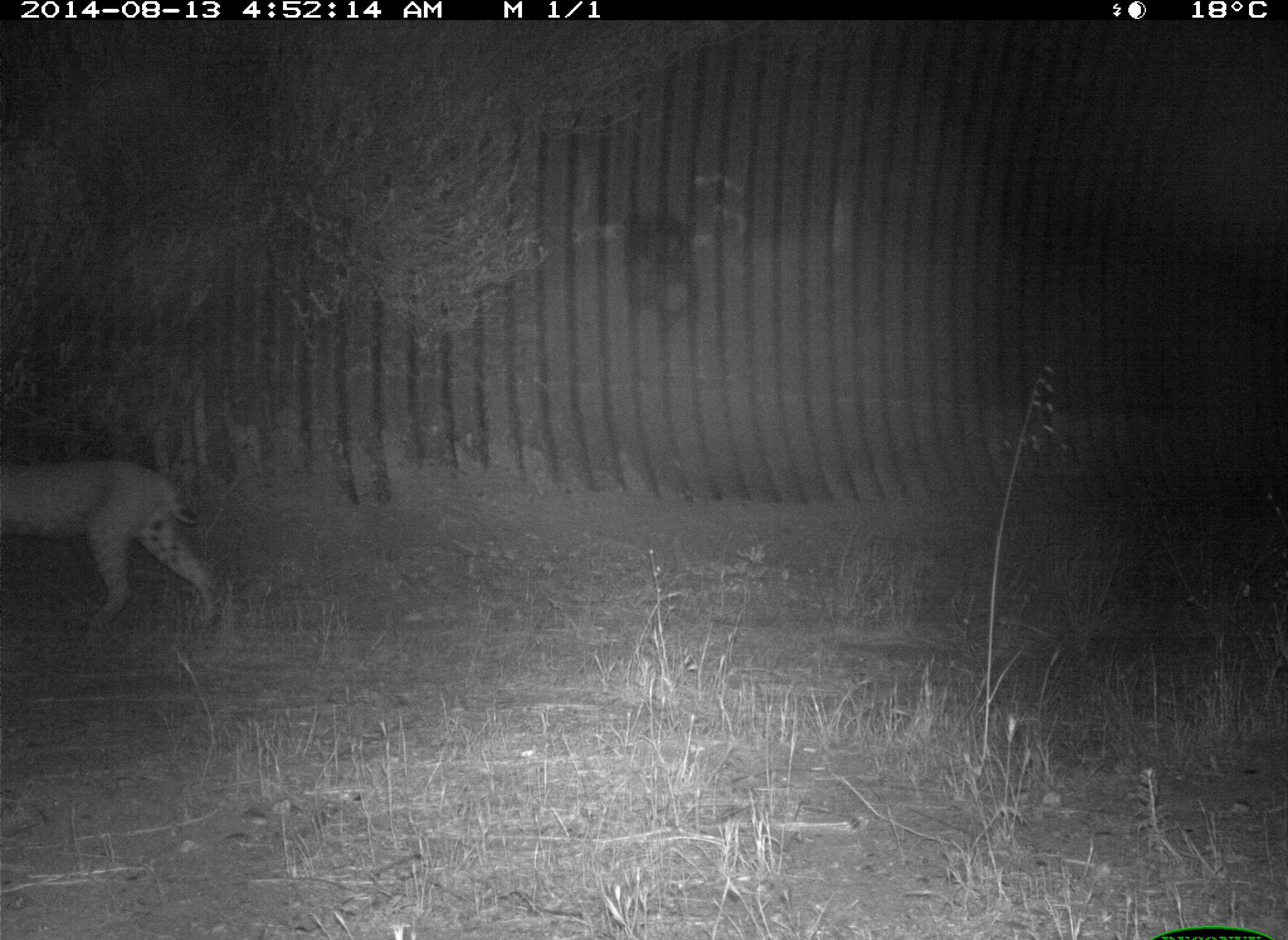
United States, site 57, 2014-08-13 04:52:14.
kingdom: Animalia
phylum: Chordata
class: Mammalia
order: Carnivora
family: Felidae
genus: Lynx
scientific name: Lynx rufus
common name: bobcat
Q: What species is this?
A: Bobcat (Lynx rufus).